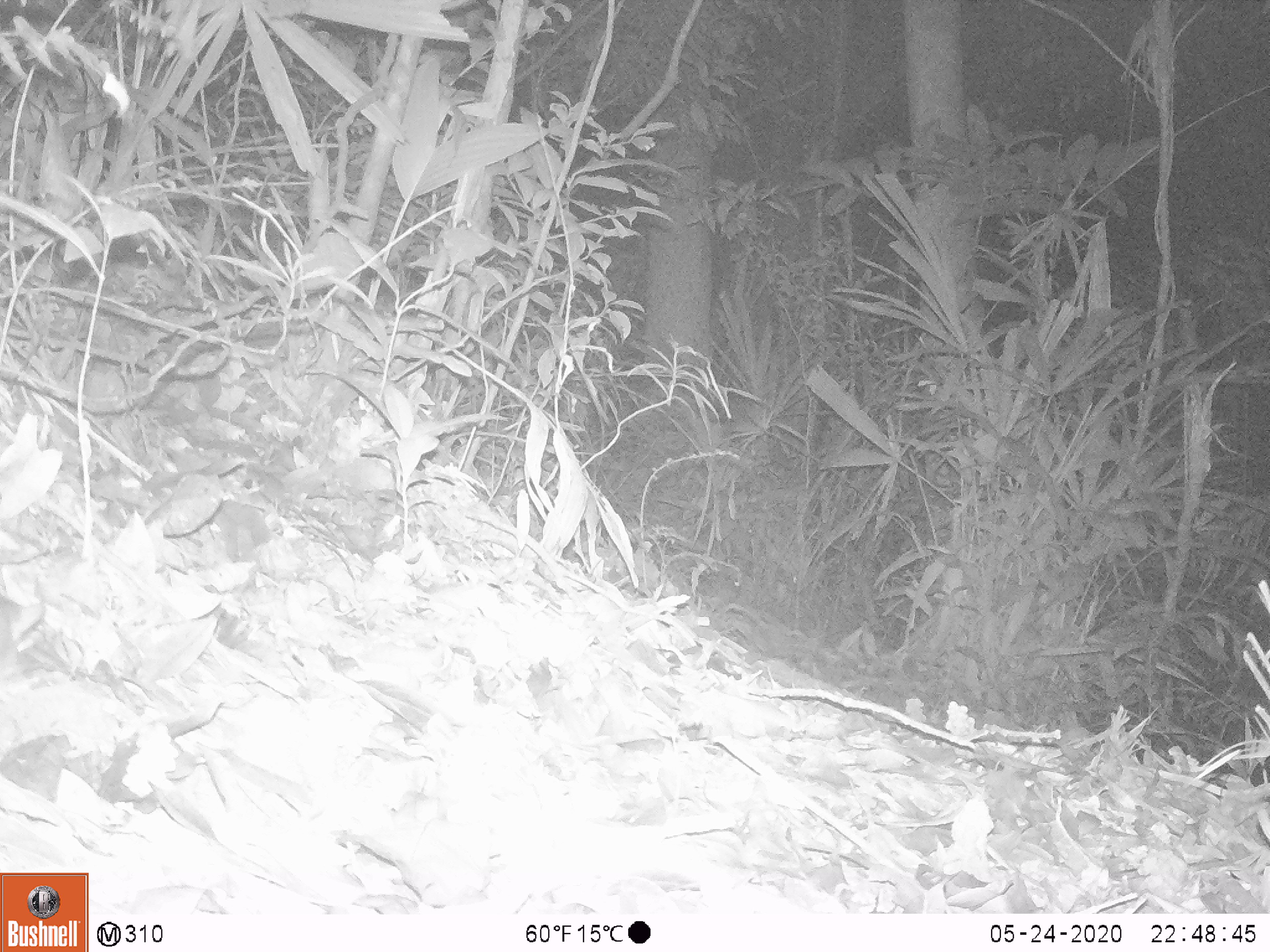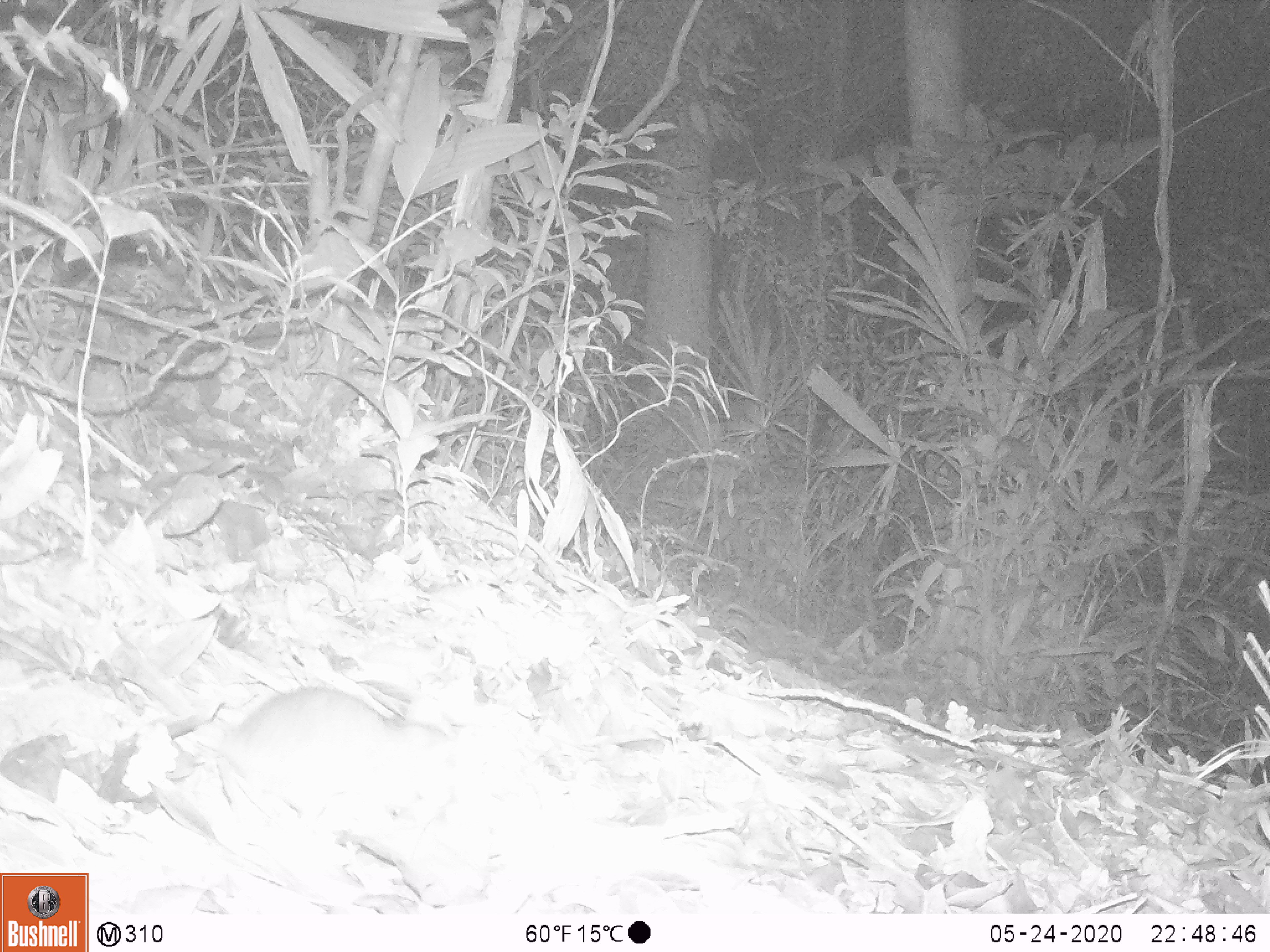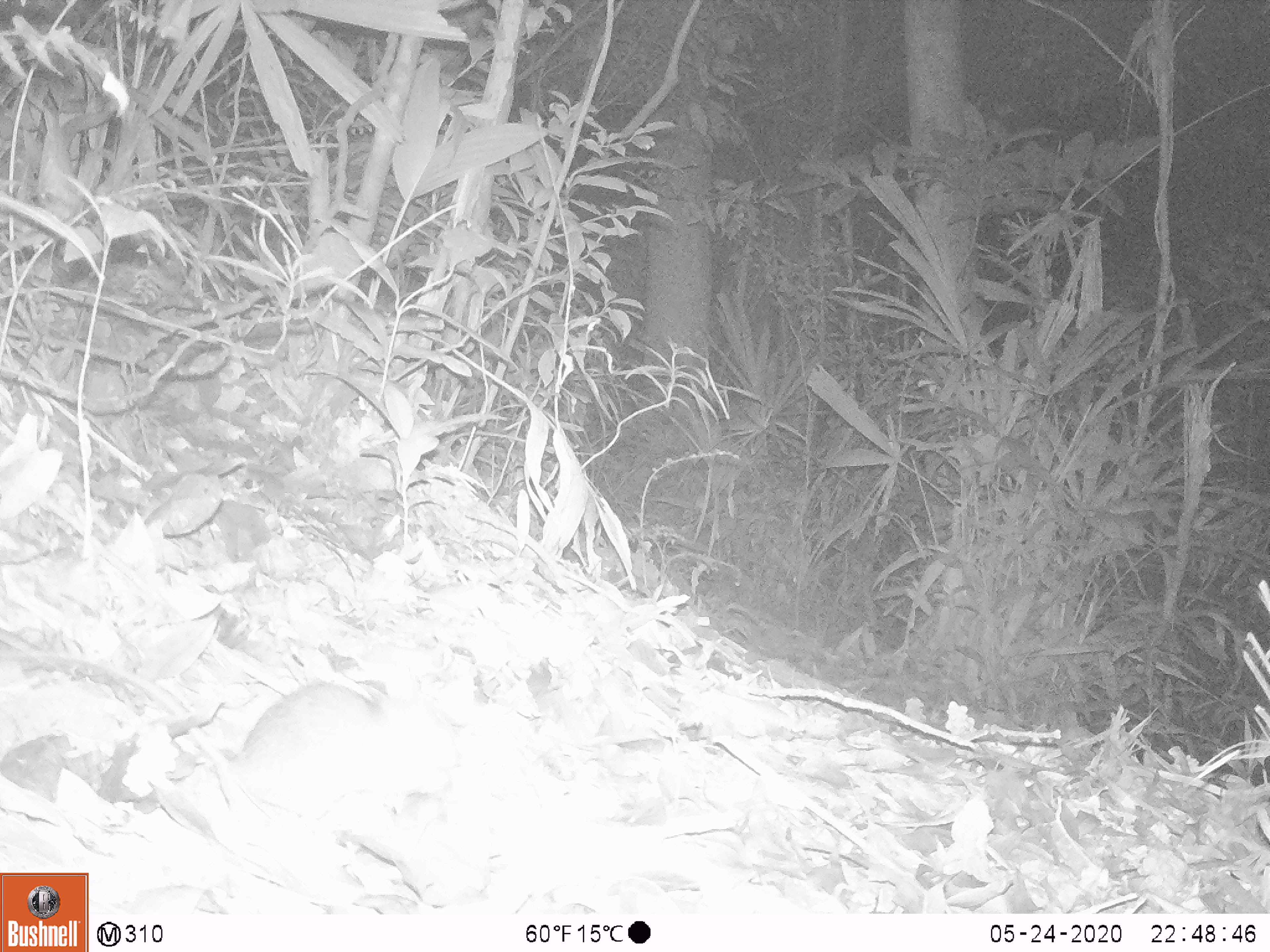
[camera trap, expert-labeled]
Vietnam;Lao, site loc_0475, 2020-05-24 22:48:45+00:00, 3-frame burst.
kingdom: Animalia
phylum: Chordata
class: Mammalia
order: Rodentia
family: Muridae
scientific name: Muridae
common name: old-world mice and rats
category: unidentified murid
Unidentified murid (old-world mice and rats) (Muridae). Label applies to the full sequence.